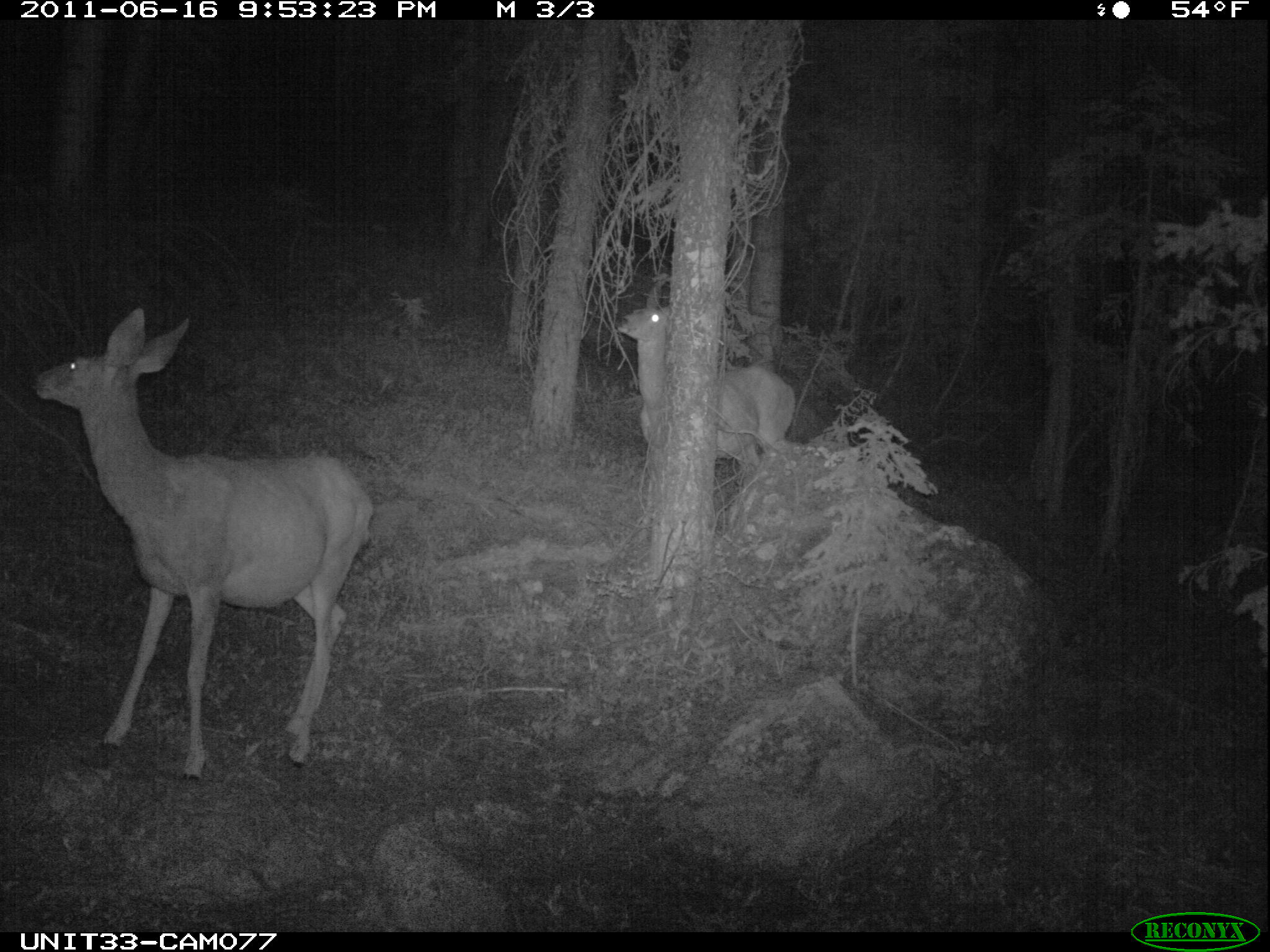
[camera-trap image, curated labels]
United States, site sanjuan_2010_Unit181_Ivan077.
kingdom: Animalia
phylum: Chordata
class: Mammalia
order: Artiodactyla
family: Cervidae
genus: Odocoileus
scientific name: Odocoileus hemionus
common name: mule deer